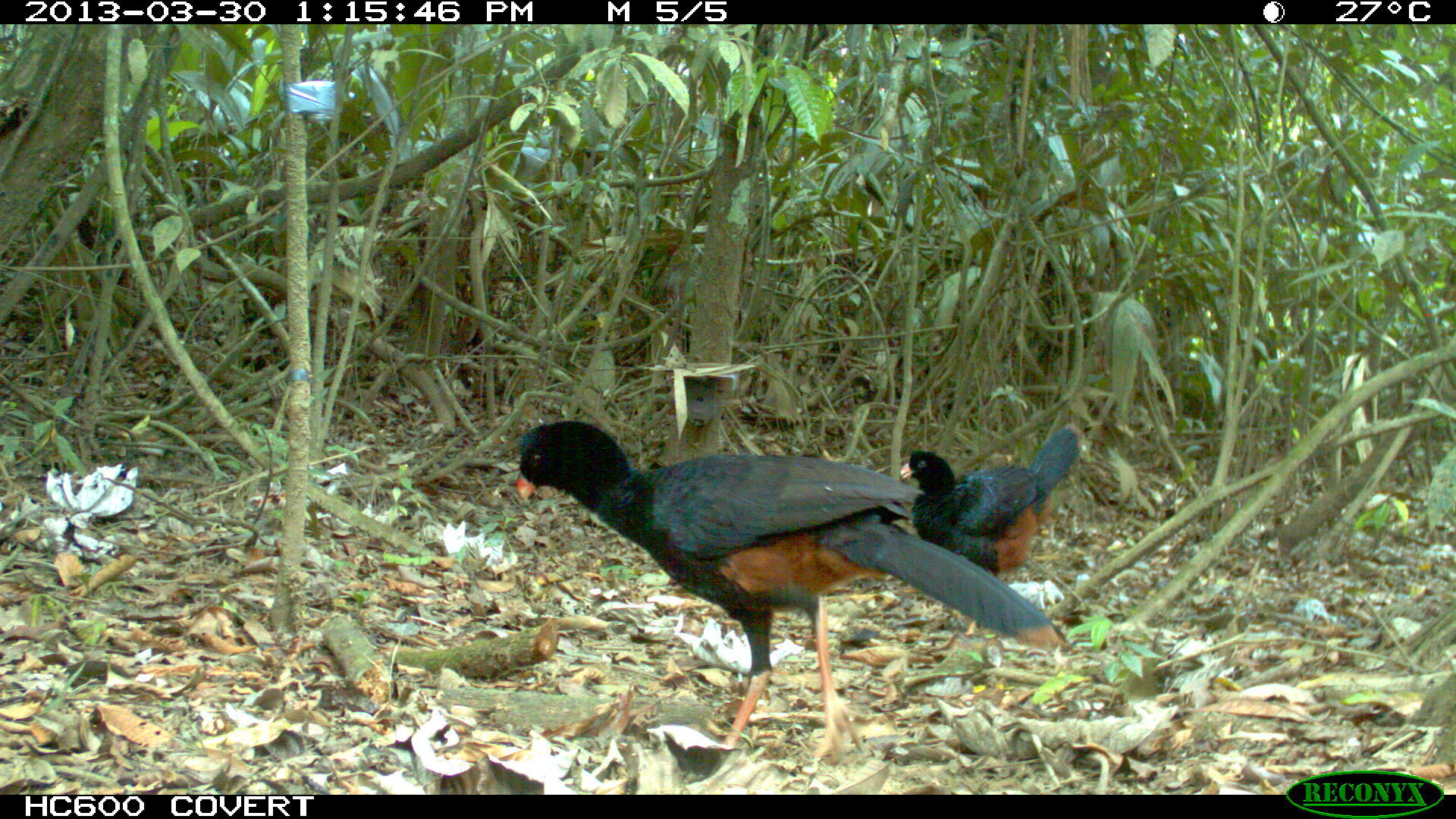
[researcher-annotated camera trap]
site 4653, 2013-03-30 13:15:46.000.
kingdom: Animalia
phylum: Chordata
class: Aves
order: Galliformes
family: Cracidae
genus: Mitu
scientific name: Mitu tomentosum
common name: crestless curassow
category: mitu tomentosa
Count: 2.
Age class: adult.